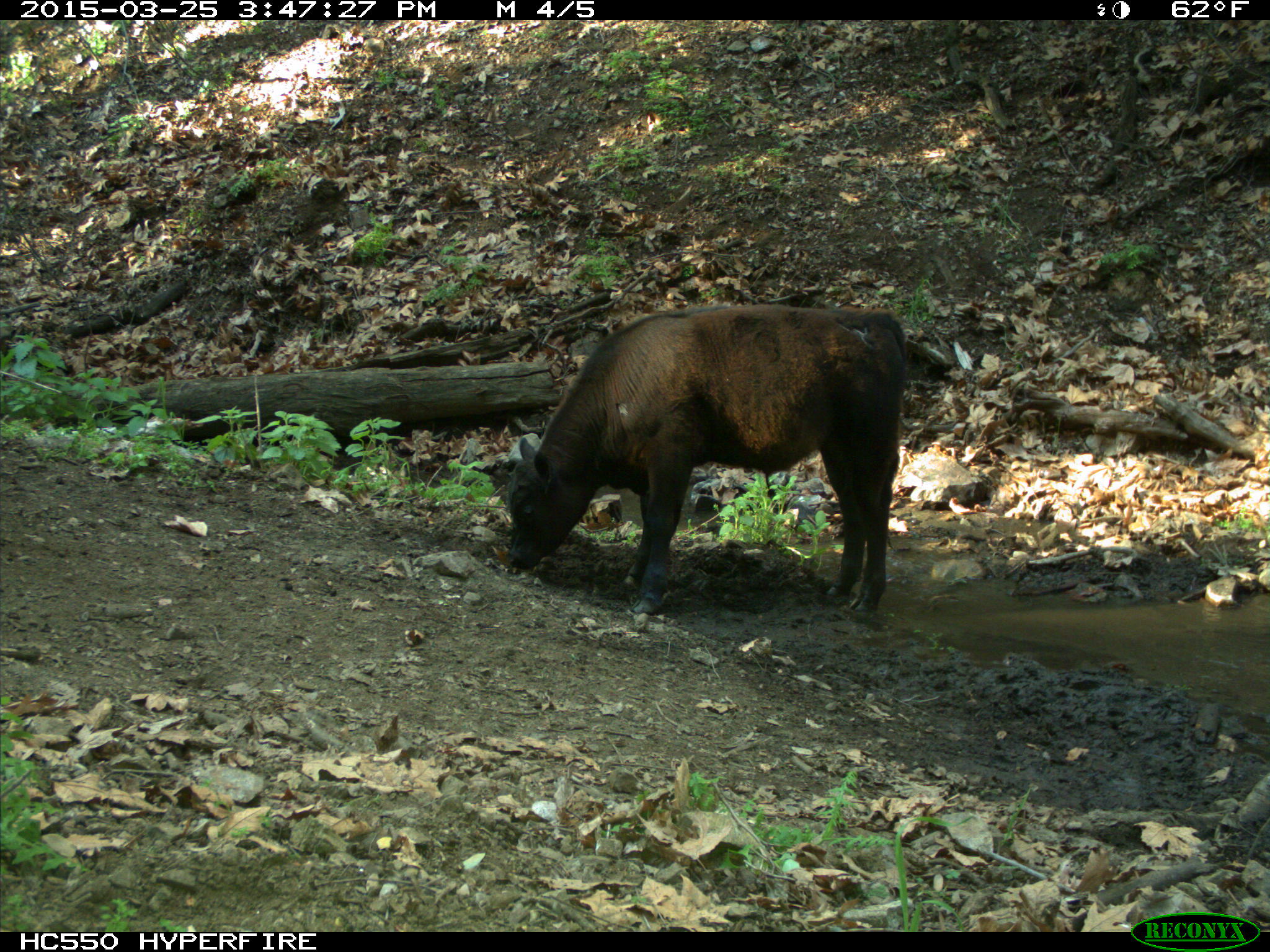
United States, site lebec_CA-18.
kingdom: Animalia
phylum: Chordata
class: Mammalia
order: Artiodactyla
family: Bovidae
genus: Bos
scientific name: Bos taurus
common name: domestic cow